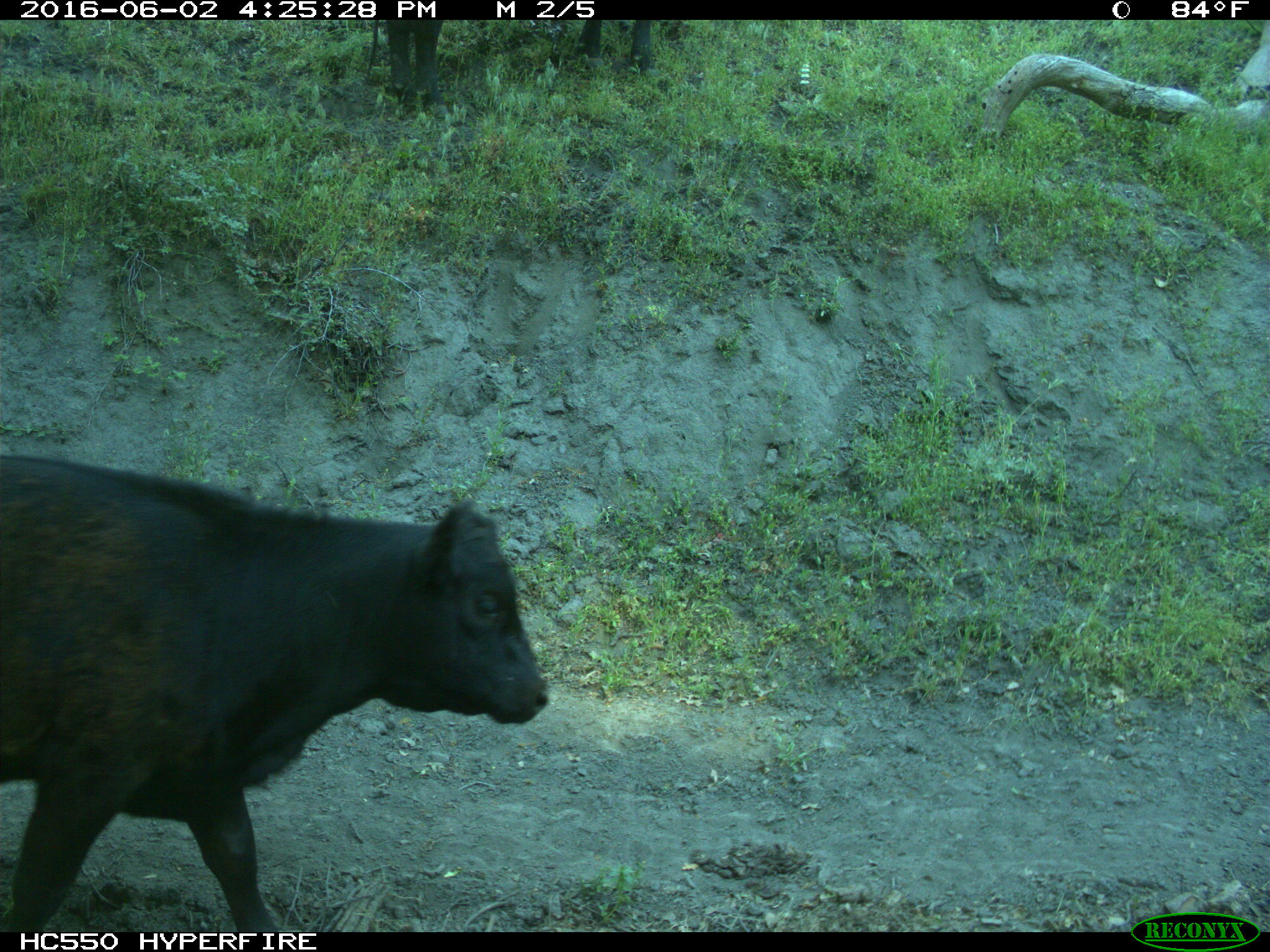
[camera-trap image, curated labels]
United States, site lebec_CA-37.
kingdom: Animalia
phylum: Chordata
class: Mammalia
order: Artiodactyla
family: Bovidae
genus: Bos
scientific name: Bos taurus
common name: domestic cow